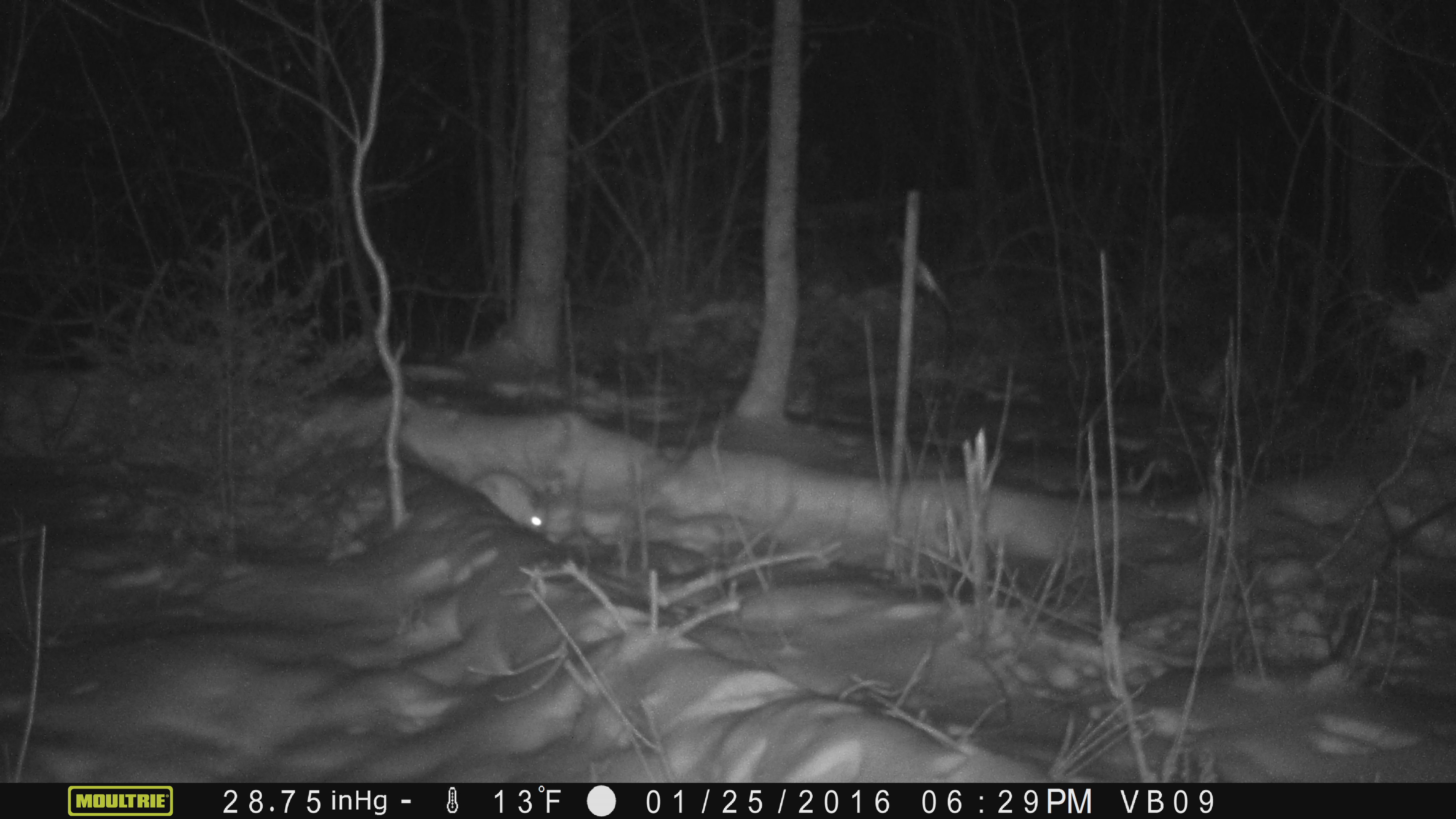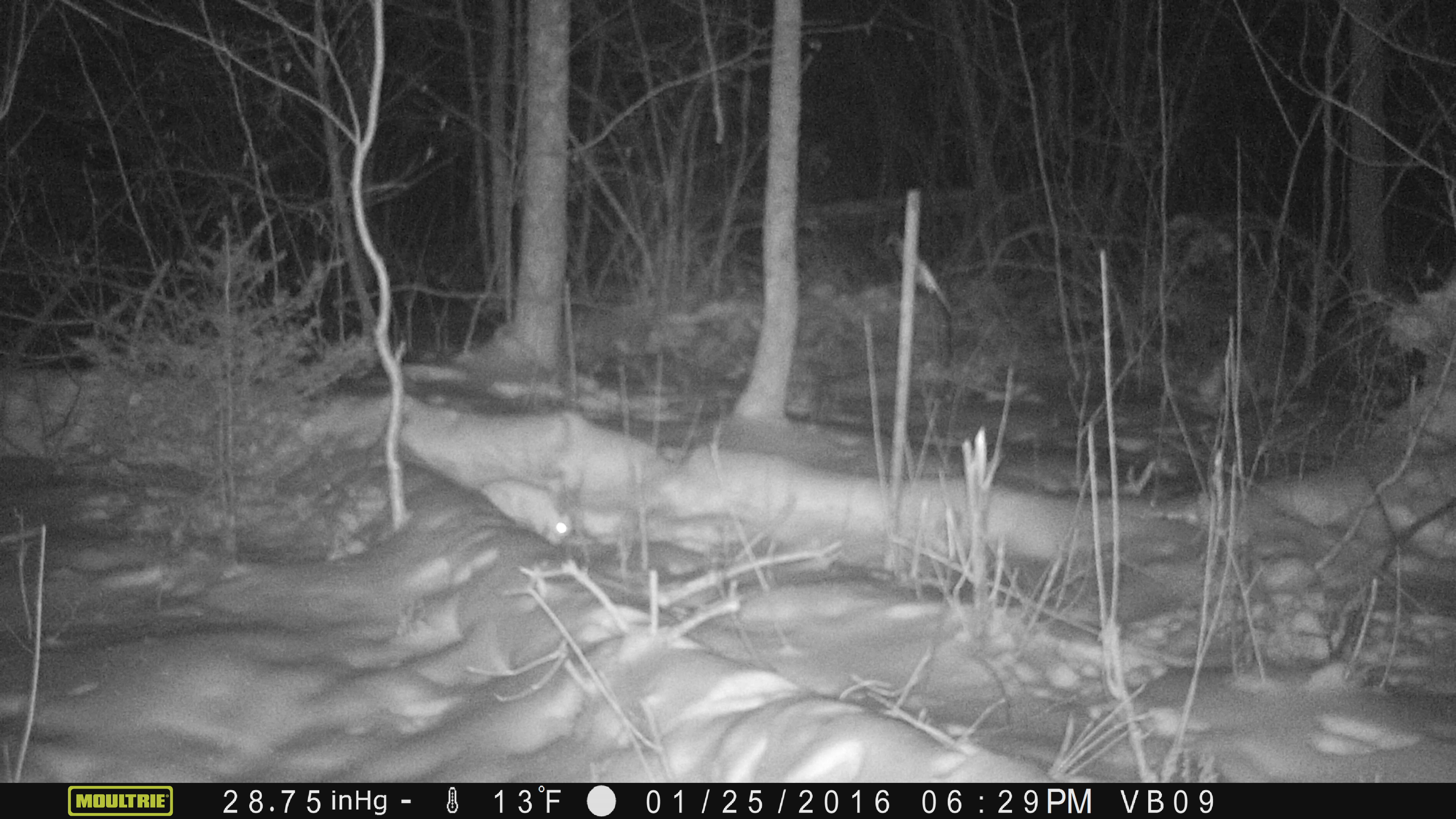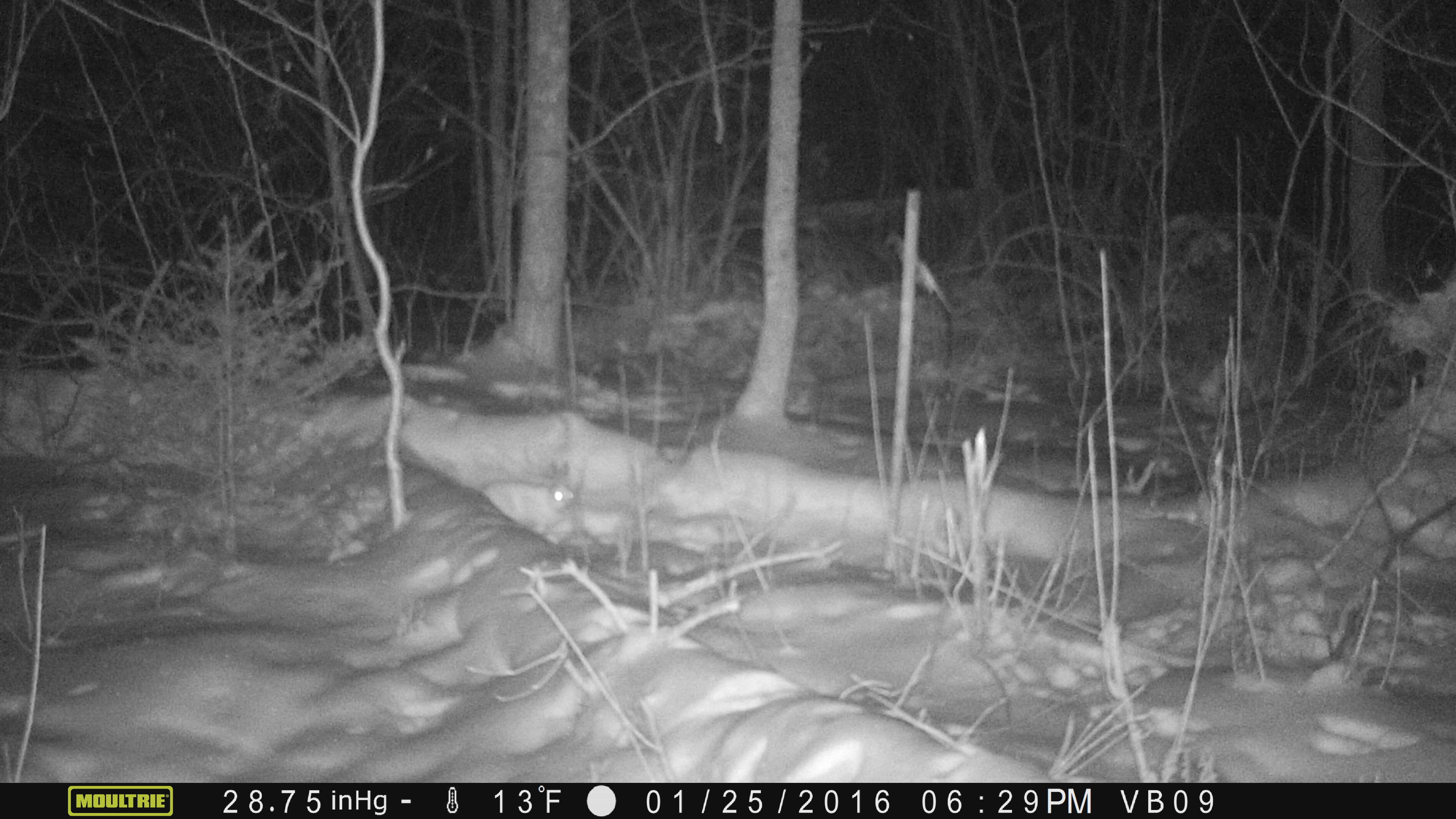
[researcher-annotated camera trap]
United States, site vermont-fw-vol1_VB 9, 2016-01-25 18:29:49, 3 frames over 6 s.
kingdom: Animalia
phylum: Chordata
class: Mammalia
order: Lagomorpha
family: Leporidae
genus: Lepus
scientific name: Lepus americanus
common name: snowshoe hare